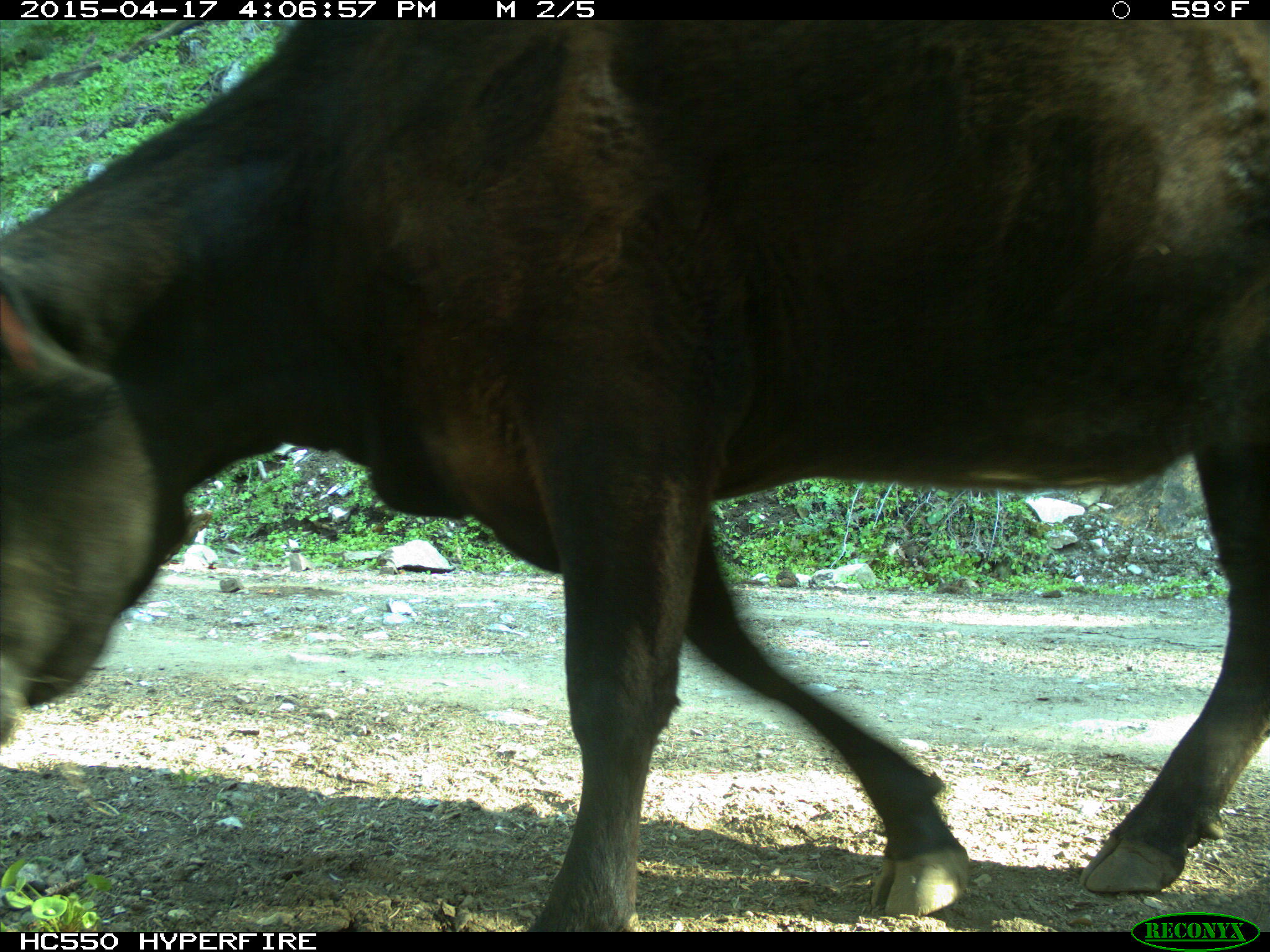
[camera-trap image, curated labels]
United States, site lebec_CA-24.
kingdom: Animalia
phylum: Chordata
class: Mammalia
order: Artiodactyla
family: Bovidae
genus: Bos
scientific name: Bos taurus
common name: domestic cow